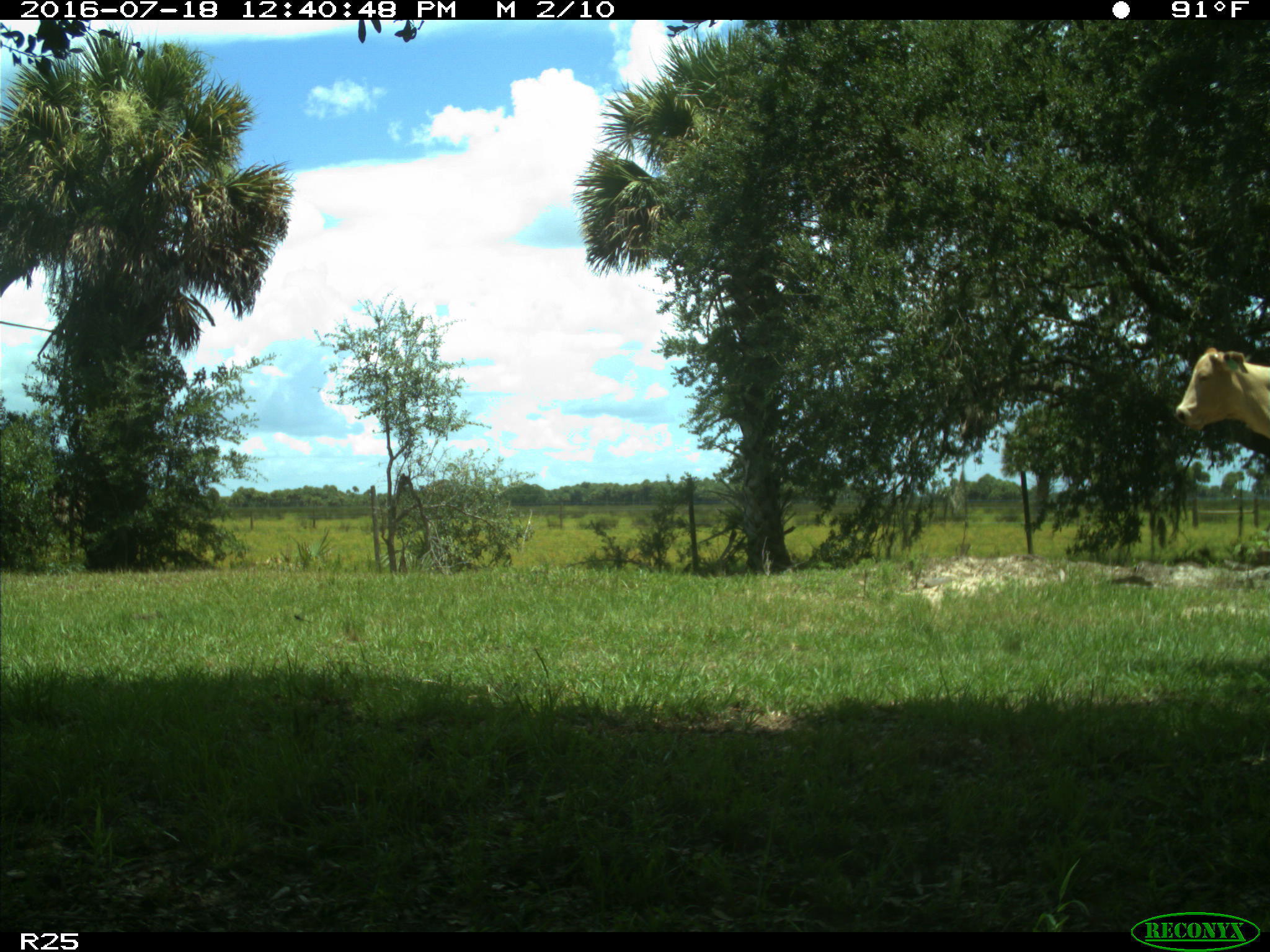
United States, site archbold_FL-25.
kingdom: Animalia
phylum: Chordata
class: Mammalia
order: Artiodactyla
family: Bovidae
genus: Bos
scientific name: Bos taurus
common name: domestic cow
Bos taurus (domestic cow).